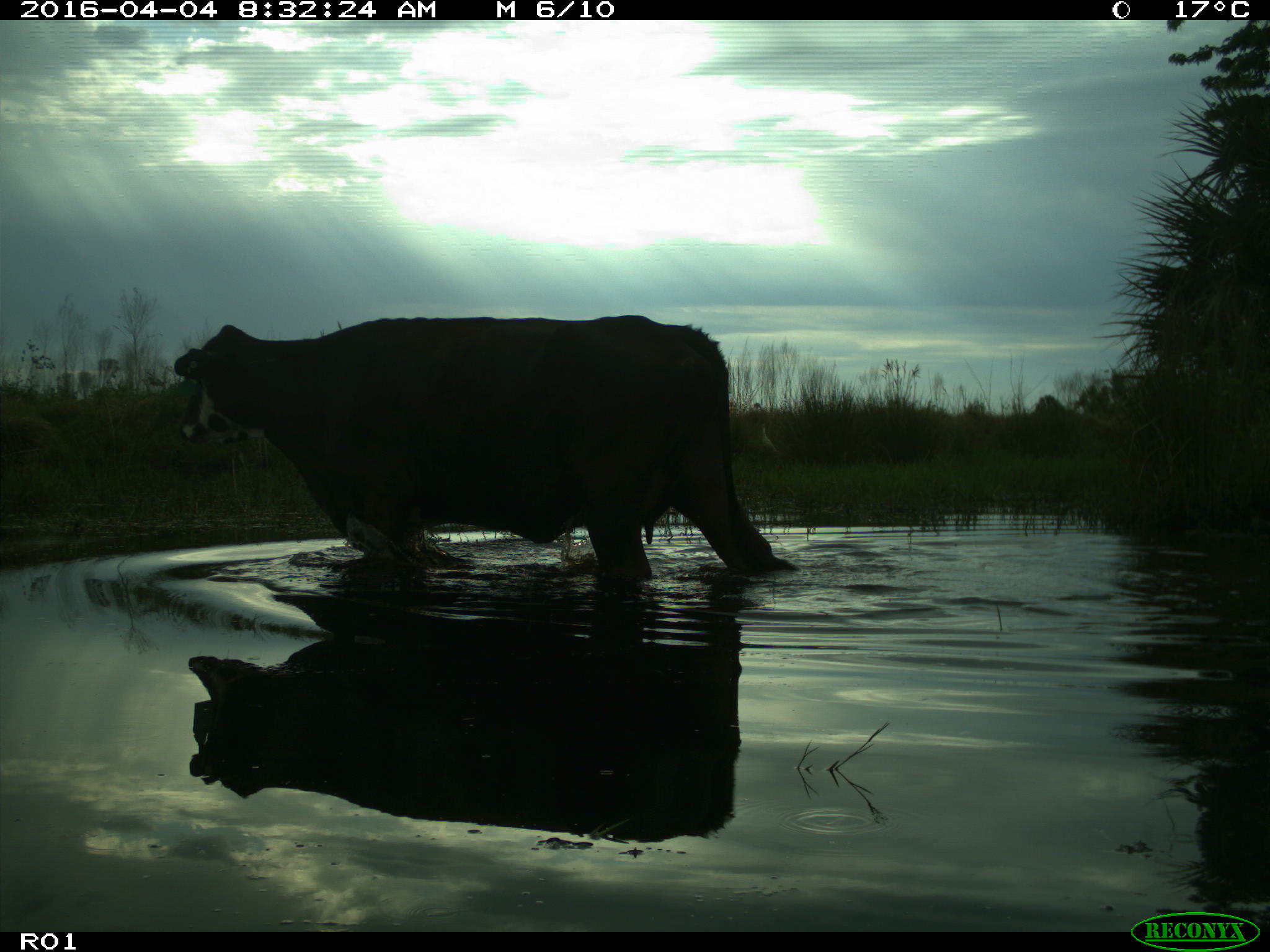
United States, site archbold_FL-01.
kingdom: Animalia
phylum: Chordata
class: Mammalia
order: Artiodactyla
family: Bovidae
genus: Bos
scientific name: Bos taurus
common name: domestic cow